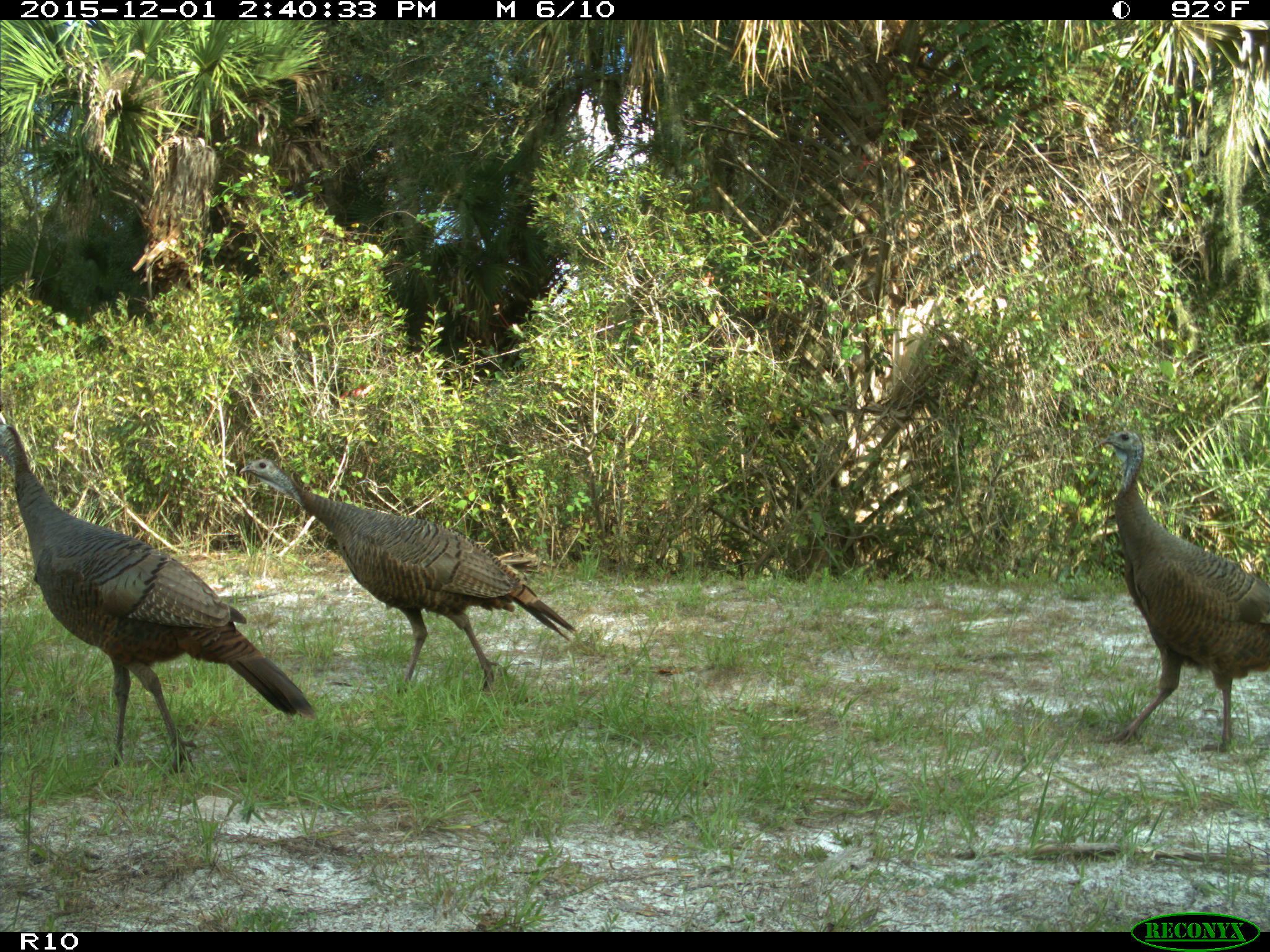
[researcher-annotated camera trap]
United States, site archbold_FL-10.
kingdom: Animalia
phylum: Chordata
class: Aves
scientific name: Aves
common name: birds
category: unidentified bird